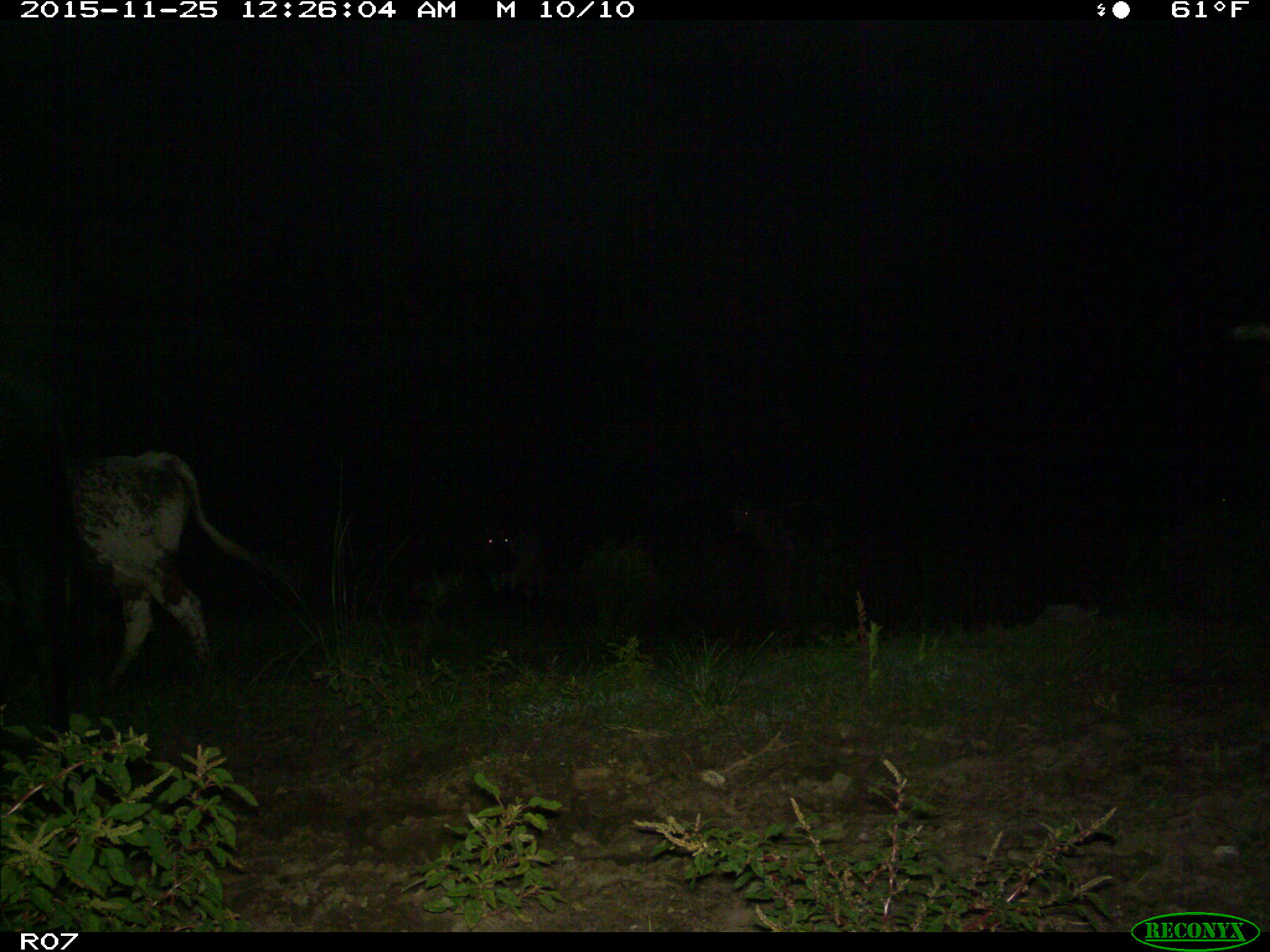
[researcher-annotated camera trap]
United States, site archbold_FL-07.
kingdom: Animalia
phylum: Chordata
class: Mammalia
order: Artiodactyla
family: Bovidae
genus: Bos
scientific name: Bos taurus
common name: domestic cow